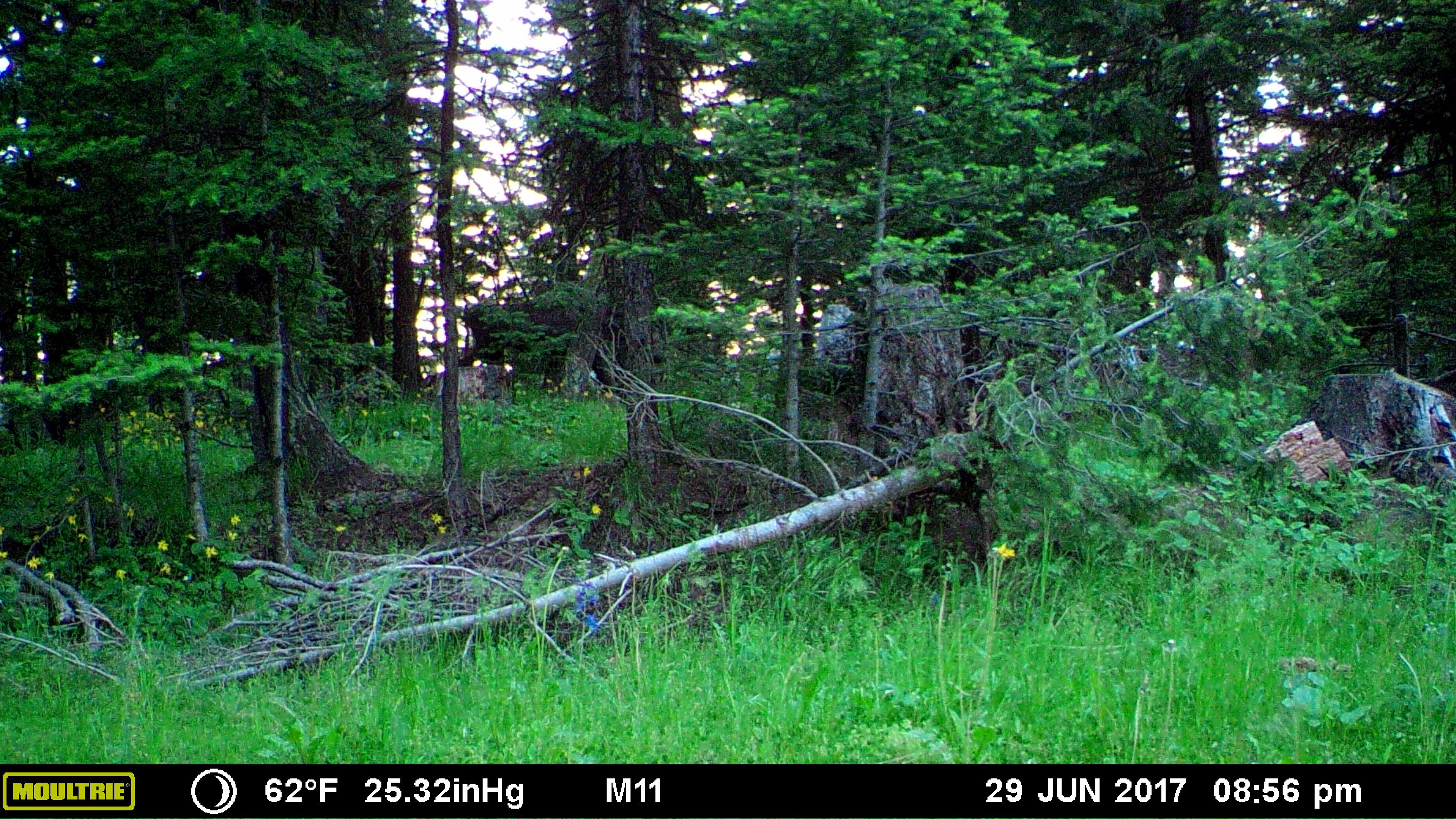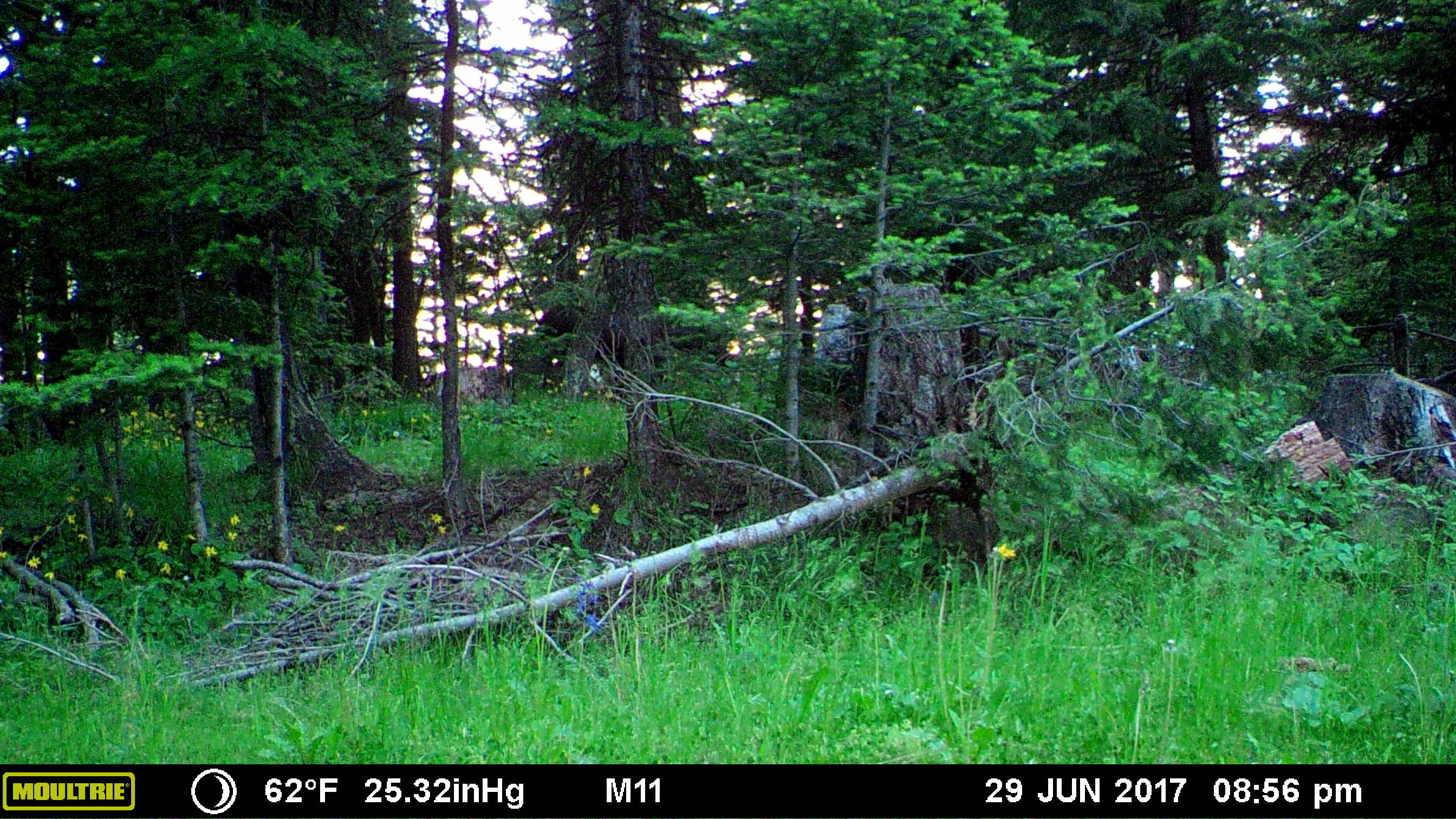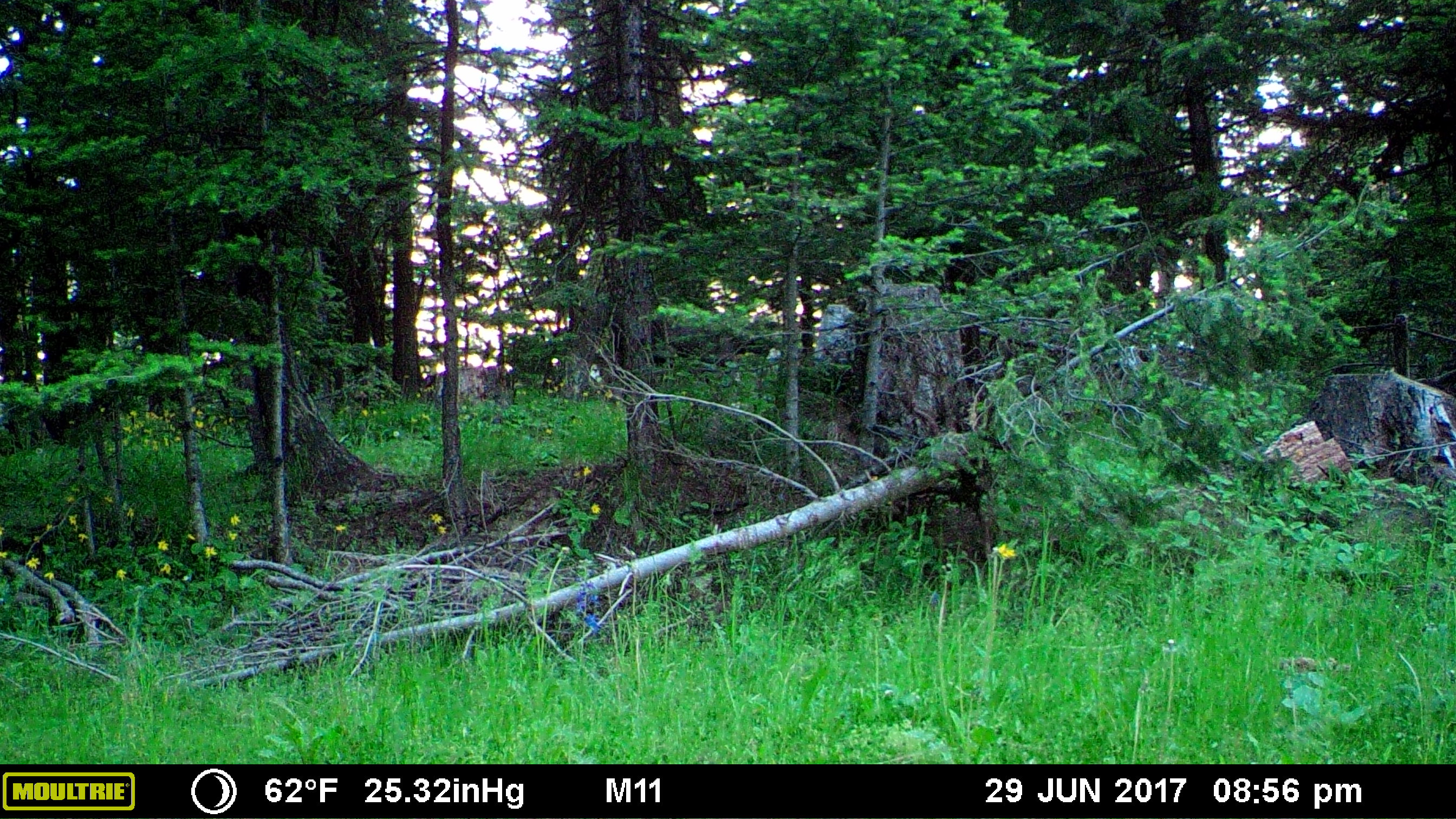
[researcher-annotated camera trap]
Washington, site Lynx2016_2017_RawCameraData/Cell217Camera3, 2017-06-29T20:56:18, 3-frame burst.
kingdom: Animalia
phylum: Chordata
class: Mammalia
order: Artiodactyla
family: Bovidae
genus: Bos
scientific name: Bos taurus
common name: domestic cattle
Domestic cattle (Bos taurus). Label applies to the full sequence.